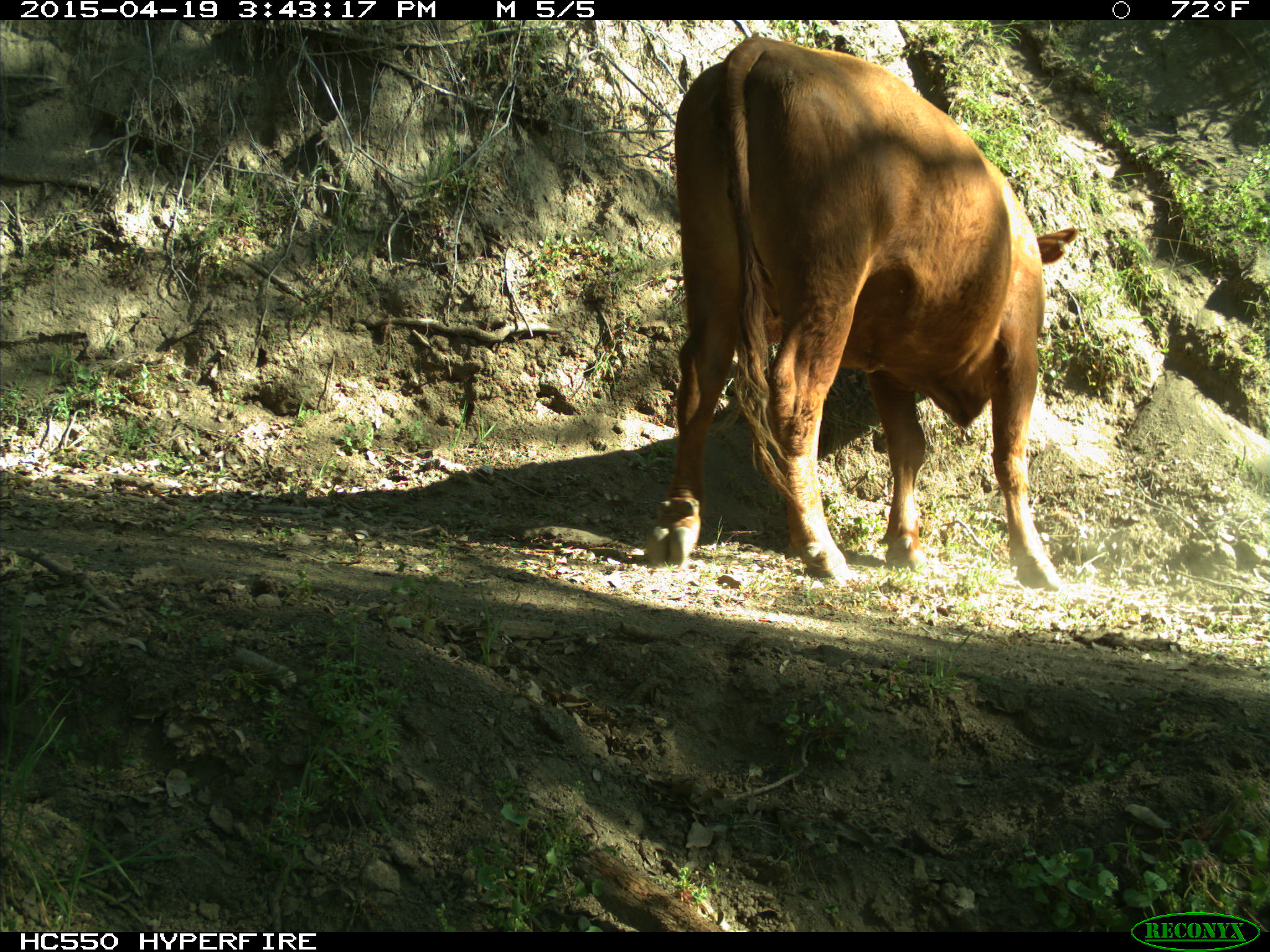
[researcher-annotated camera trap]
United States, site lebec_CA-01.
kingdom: Animalia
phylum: Chordata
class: Mammalia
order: Artiodactyla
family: Bovidae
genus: Bos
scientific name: Bos taurus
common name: domestic cow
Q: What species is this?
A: Bos taurus (domestic cow).